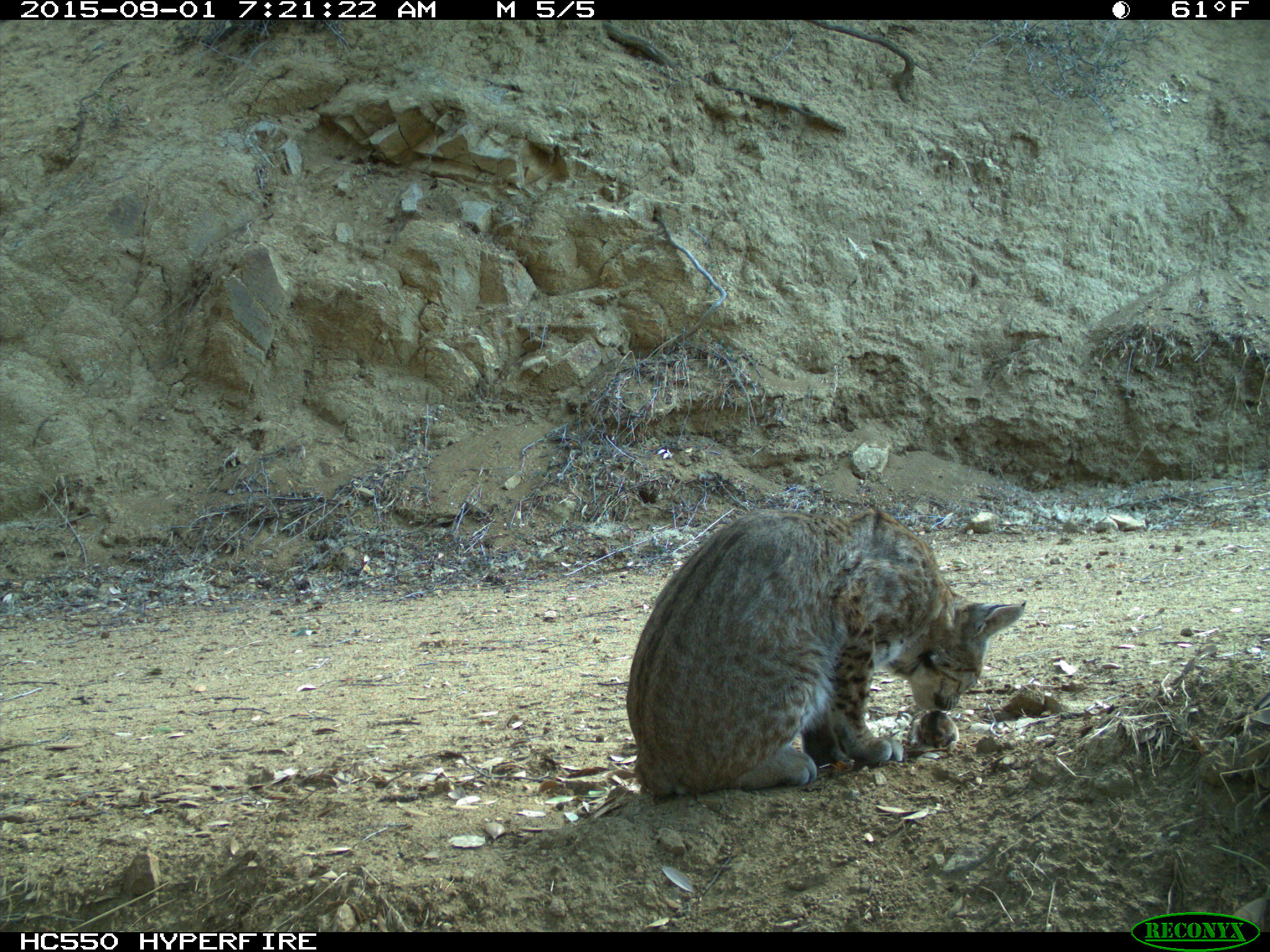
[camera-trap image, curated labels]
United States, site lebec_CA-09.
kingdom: Animalia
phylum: Chordata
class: Mammalia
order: Carnivora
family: Felidae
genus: Lynx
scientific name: Lynx rufus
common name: bobcat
Lynx rufus (bobcat).